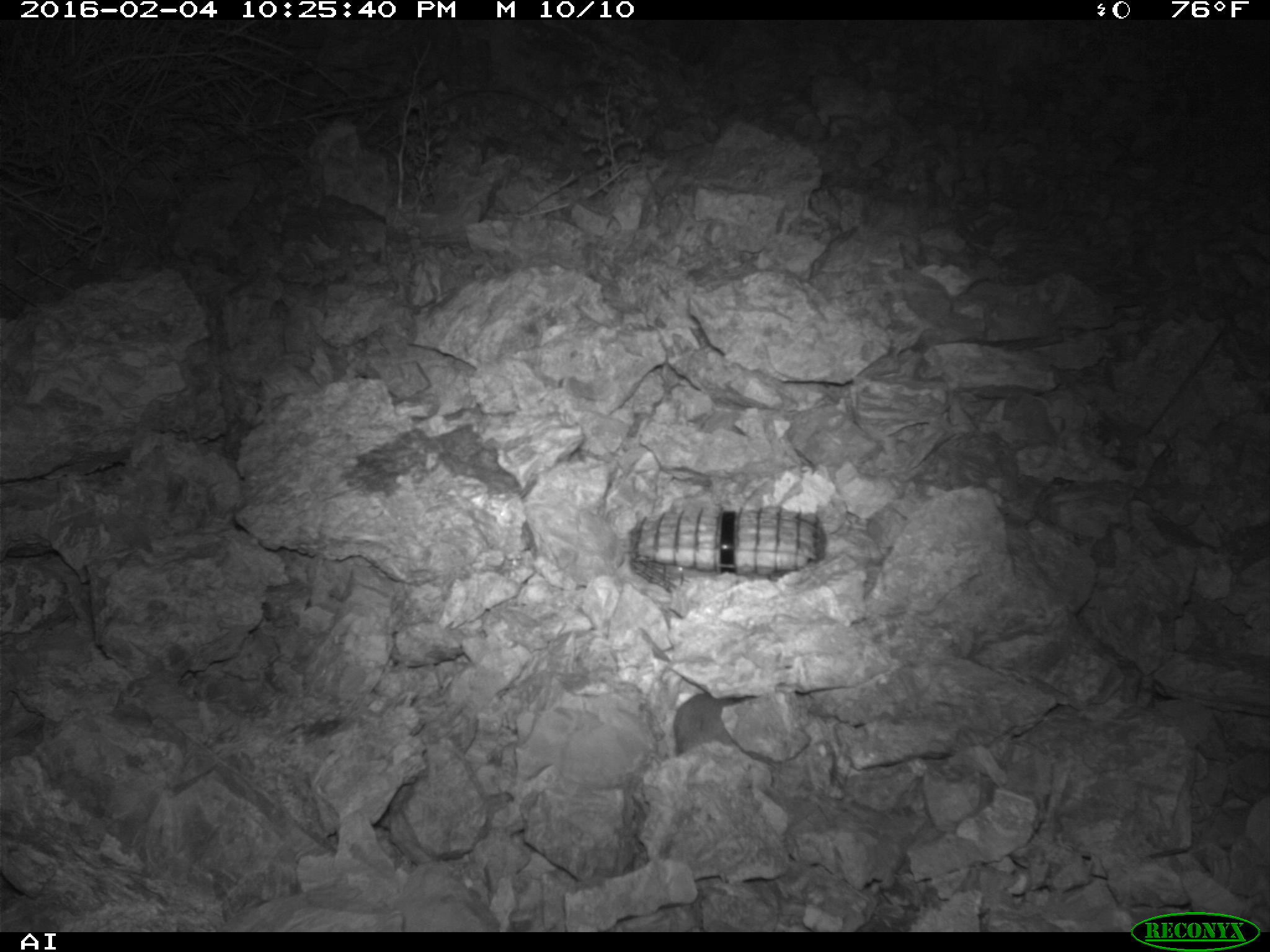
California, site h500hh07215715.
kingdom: Animalia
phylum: Chordata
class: Mammalia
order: Rodentia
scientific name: Rodentia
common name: rodent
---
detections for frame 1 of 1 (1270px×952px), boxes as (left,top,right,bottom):
rodent: (673,693,737,755)